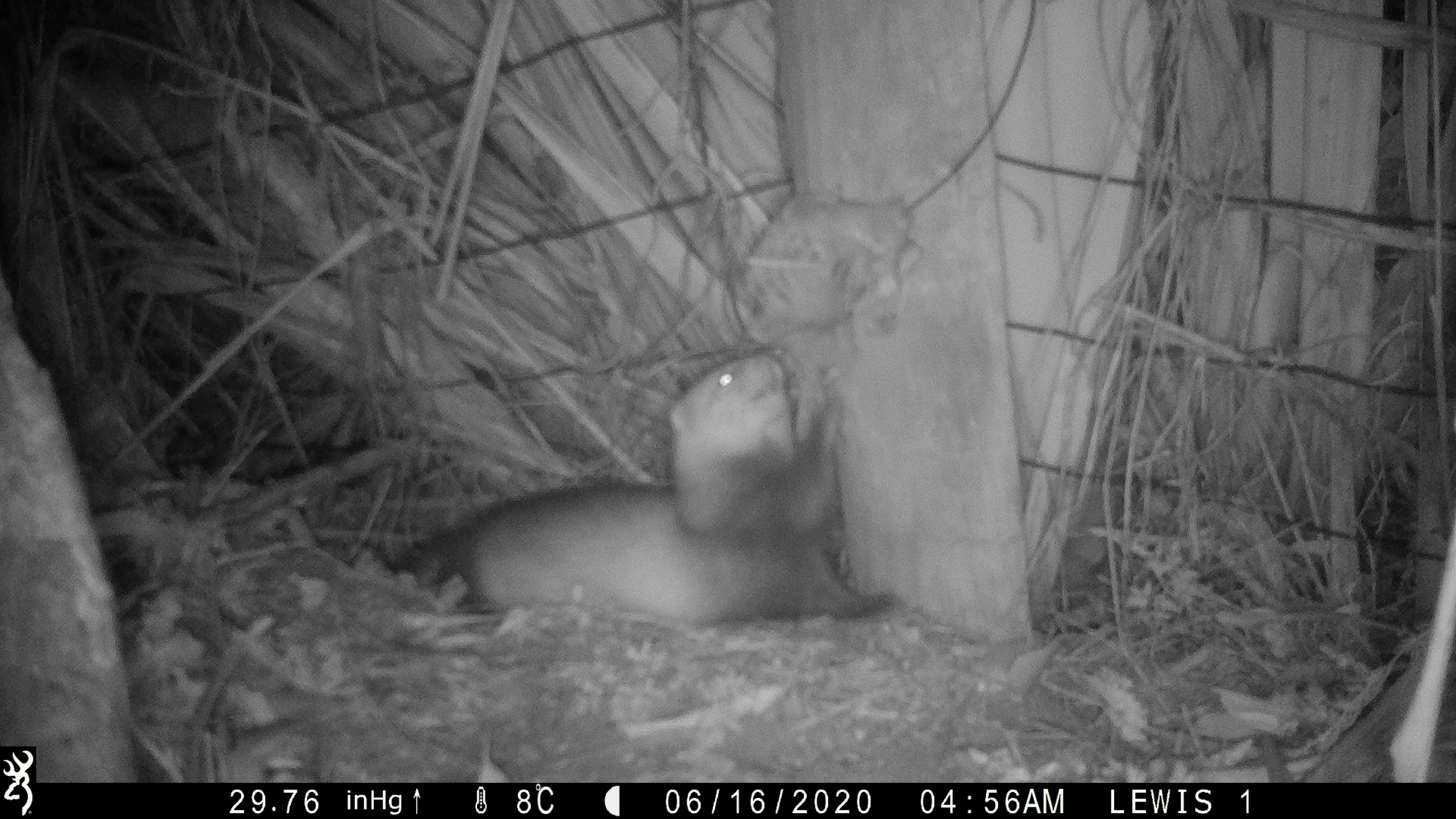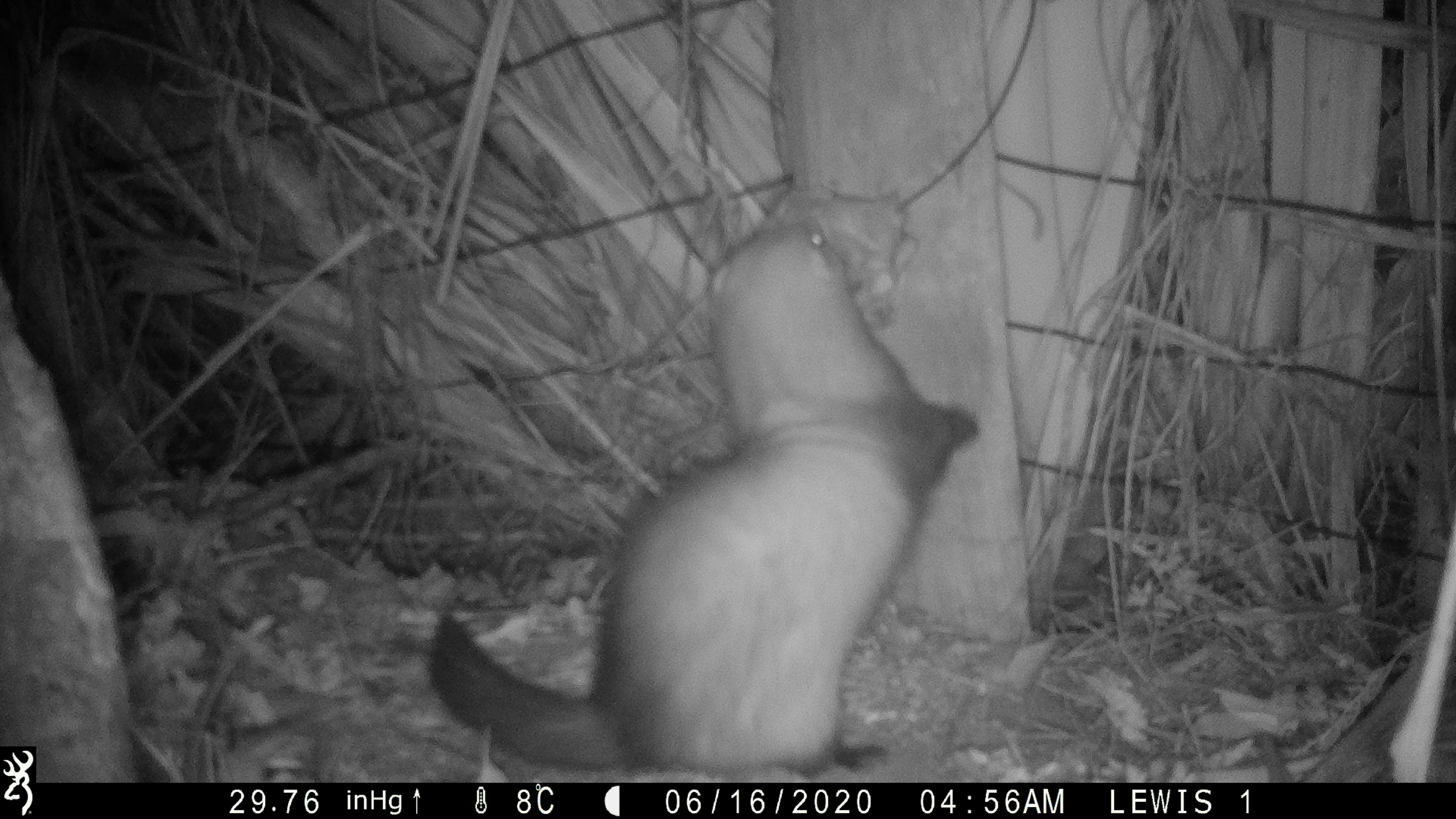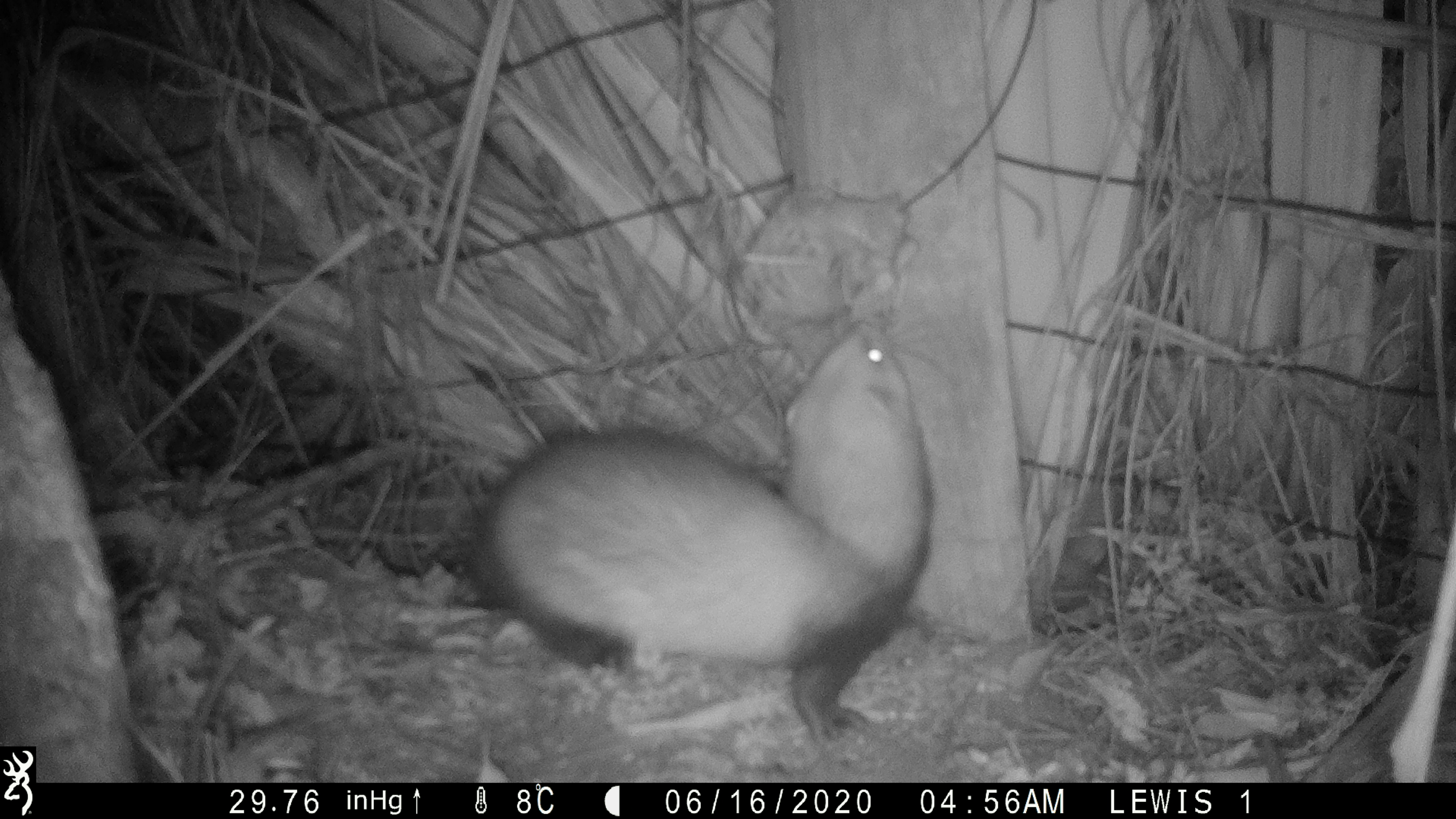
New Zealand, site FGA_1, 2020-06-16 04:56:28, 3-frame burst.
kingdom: Animalia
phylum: Chordata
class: Mammalia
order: Carnivora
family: Mustelidae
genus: Mustela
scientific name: Mustela furo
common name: ferret